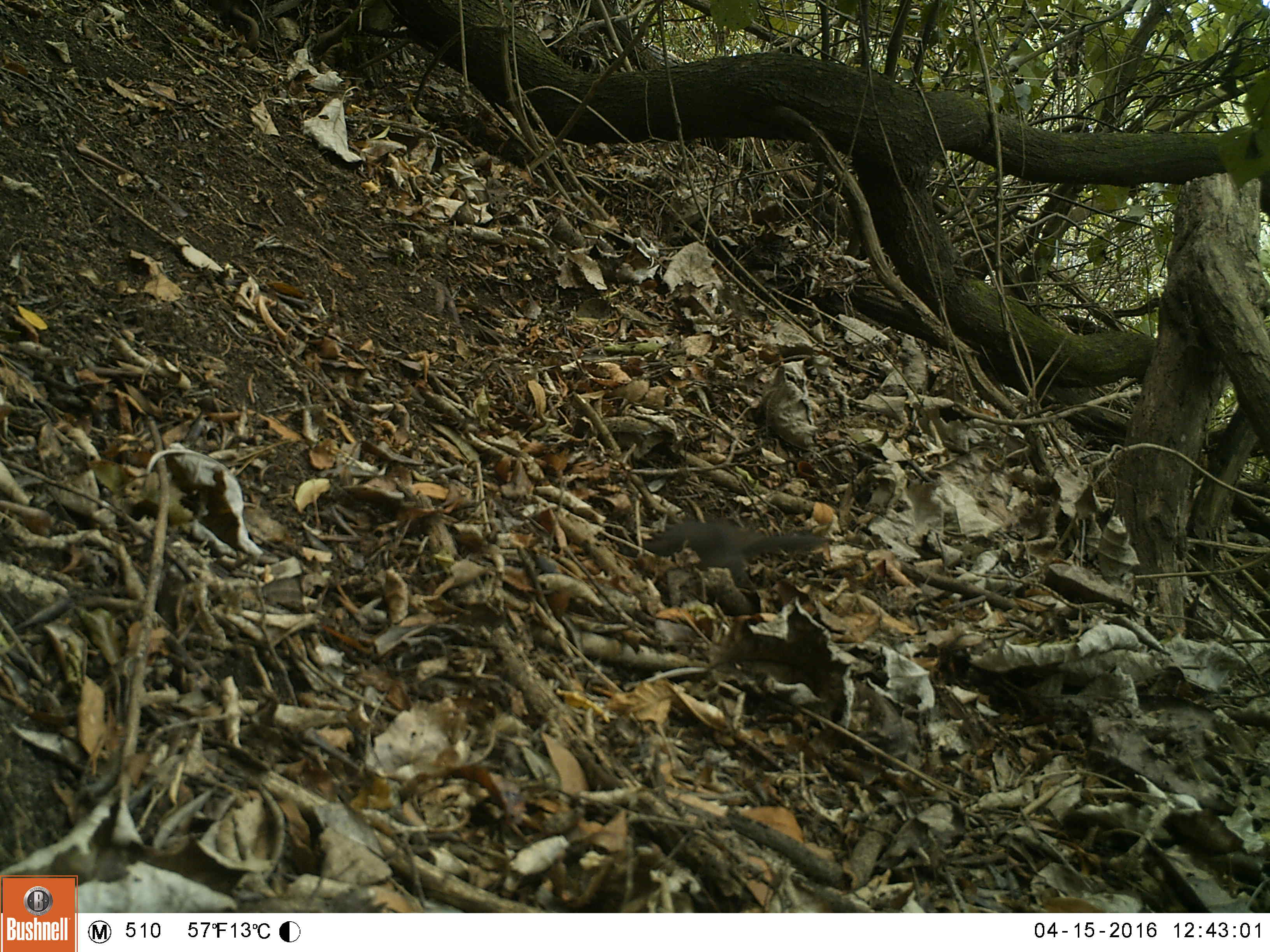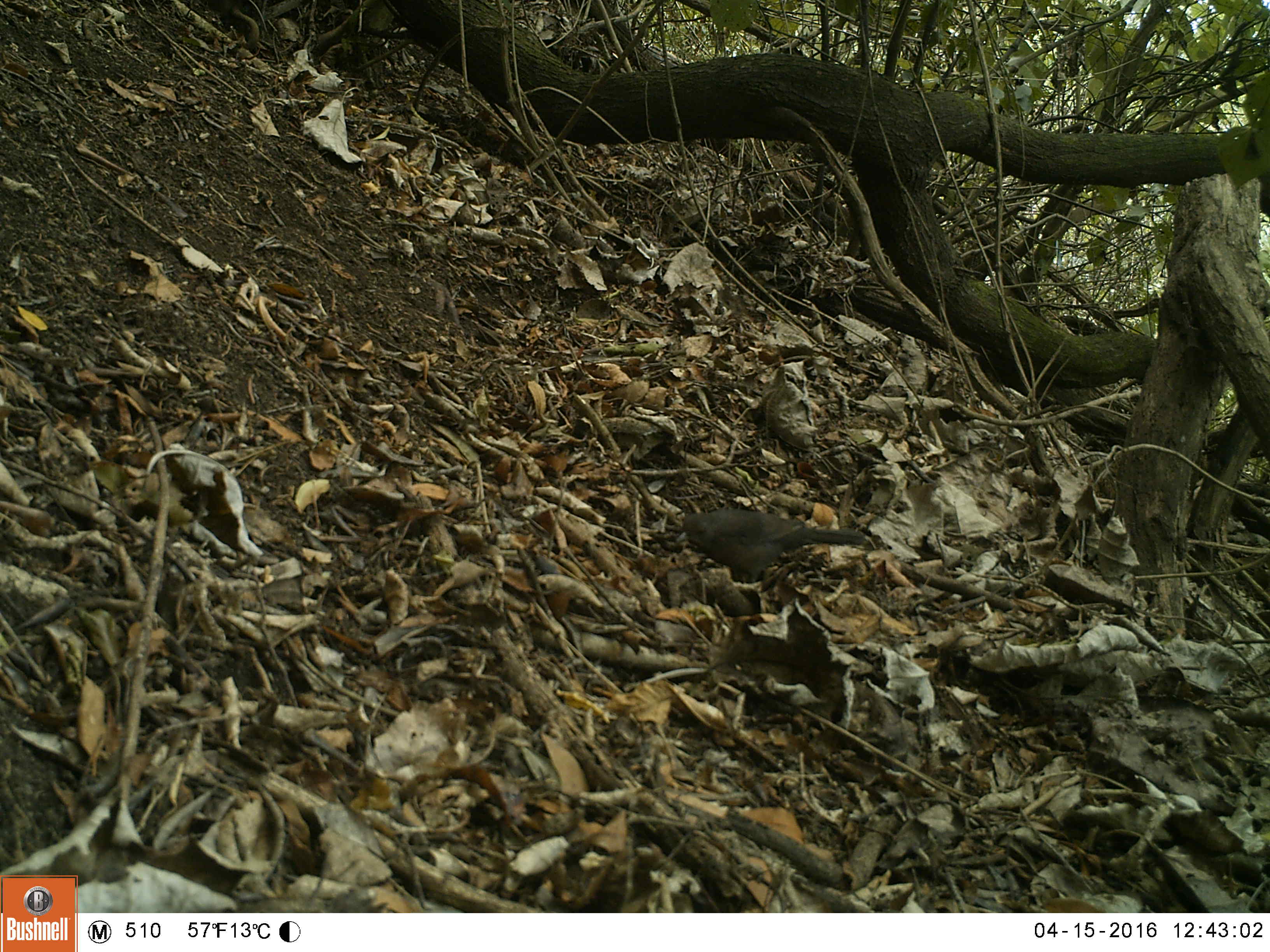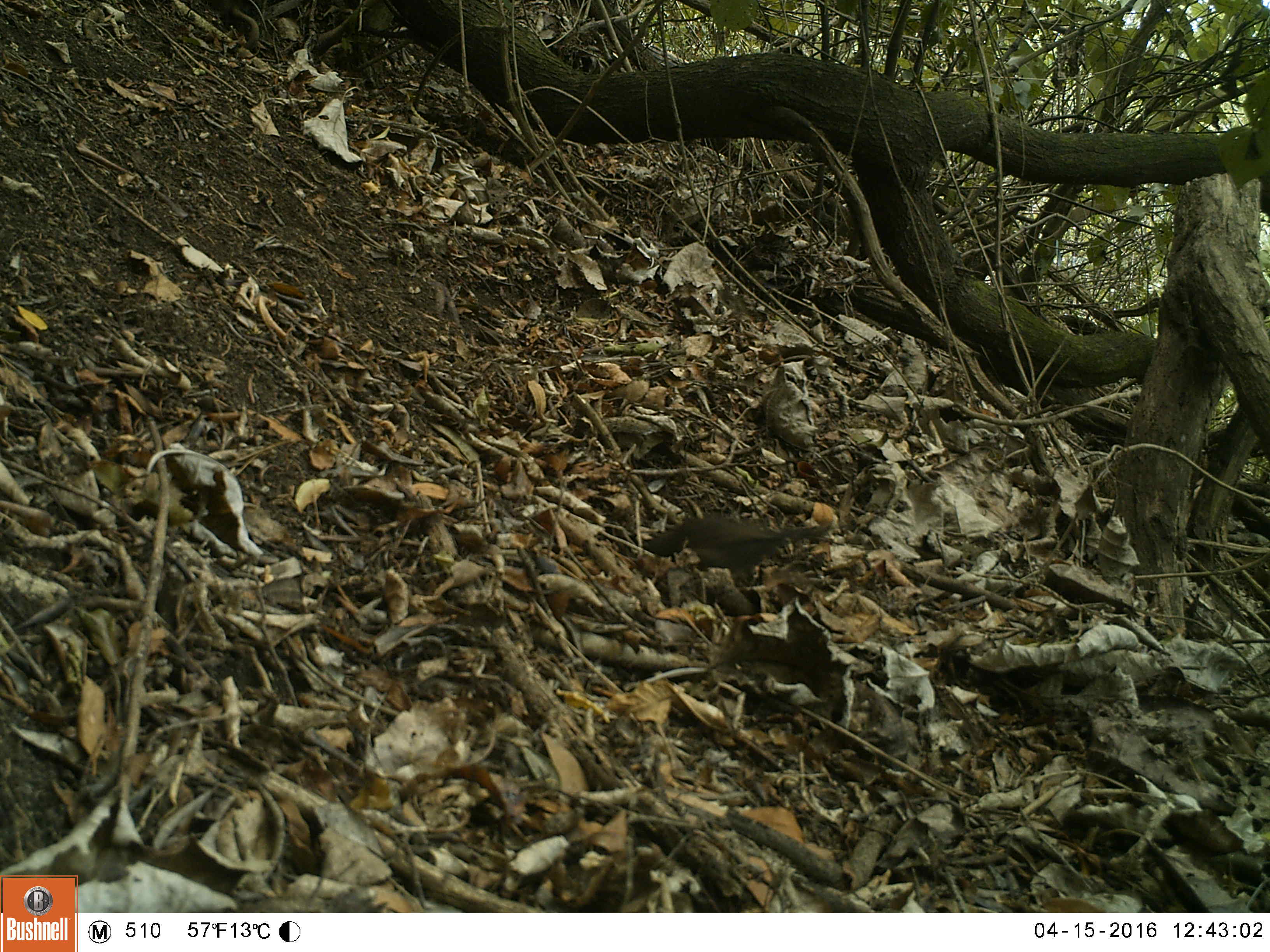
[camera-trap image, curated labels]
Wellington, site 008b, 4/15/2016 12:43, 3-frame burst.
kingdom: Animalia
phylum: Chordata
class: Aves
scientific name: Aves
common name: bird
Bird (Aves).